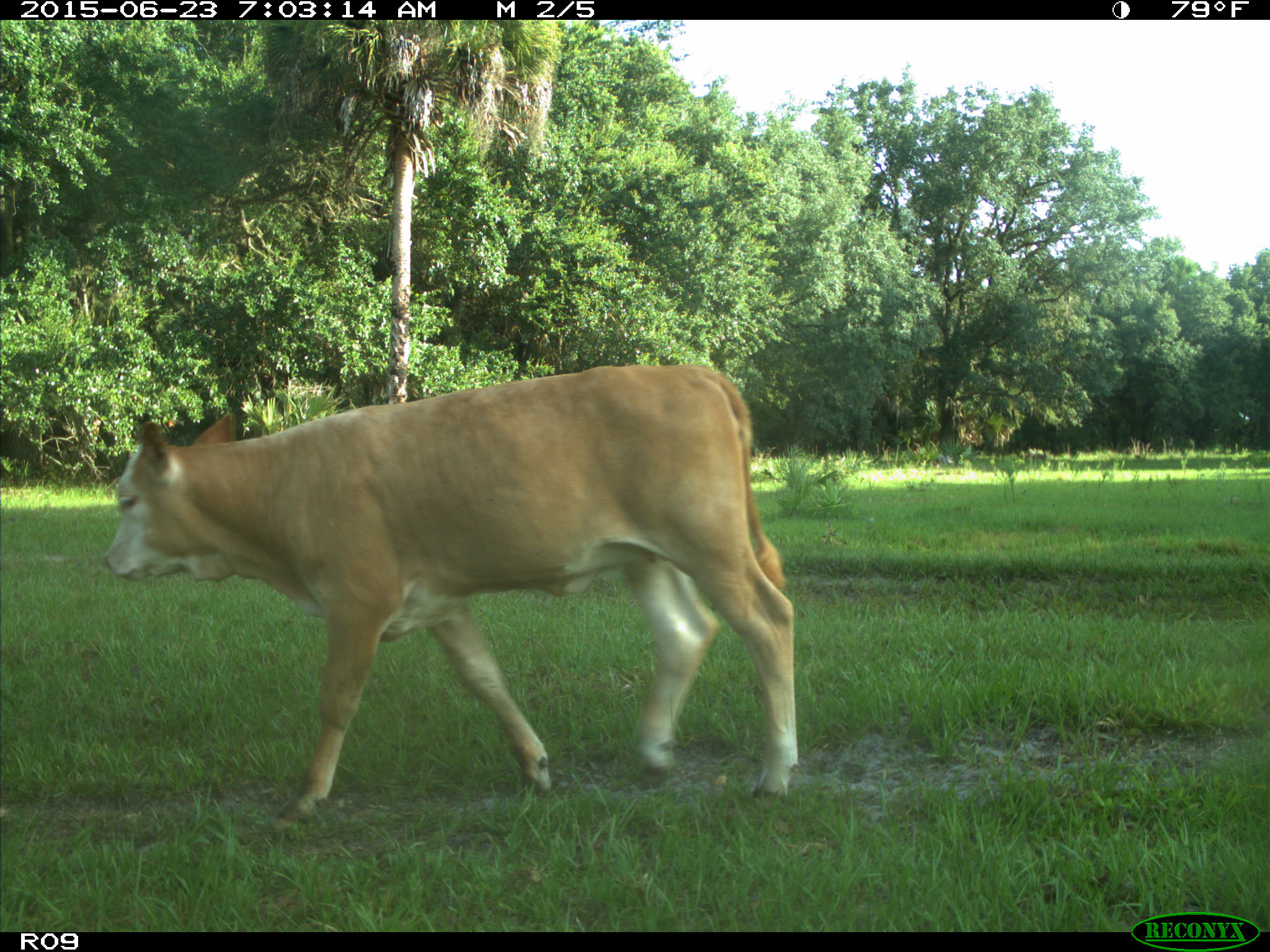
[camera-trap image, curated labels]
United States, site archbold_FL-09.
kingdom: Animalia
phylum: Chordata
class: Mammalia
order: Artiodactyla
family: Bovidae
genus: Bos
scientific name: Bos taurus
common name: domestic cow